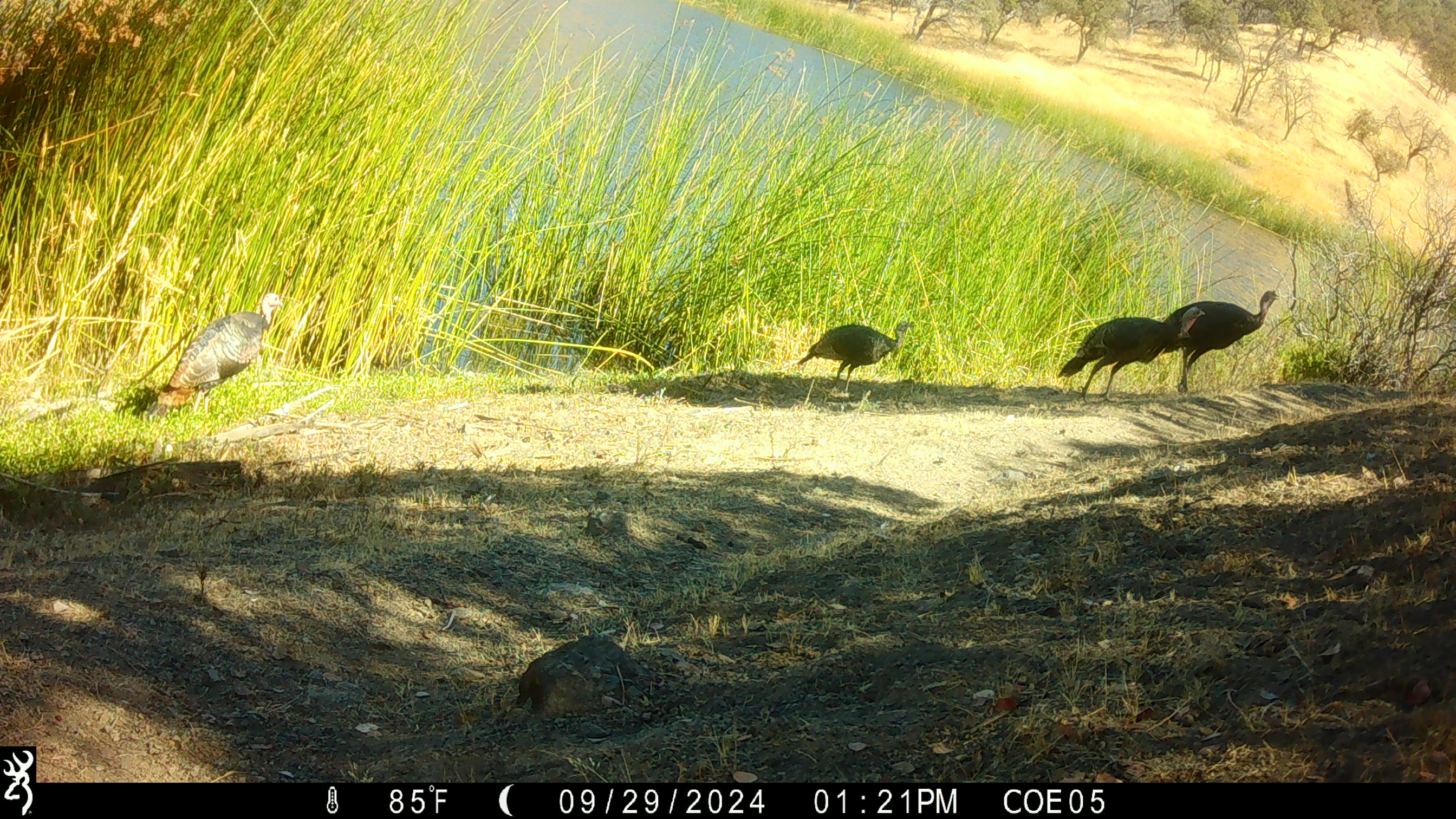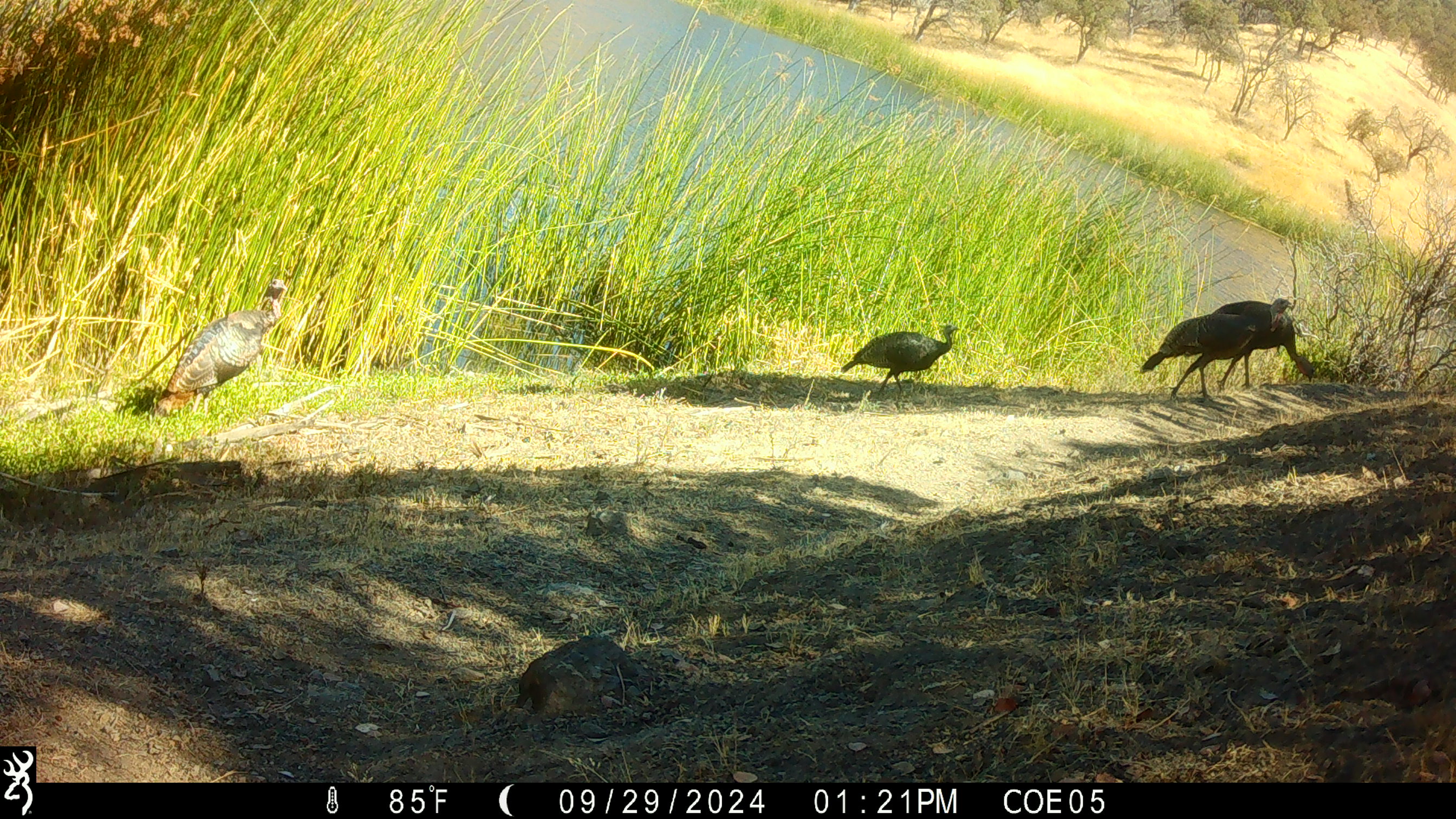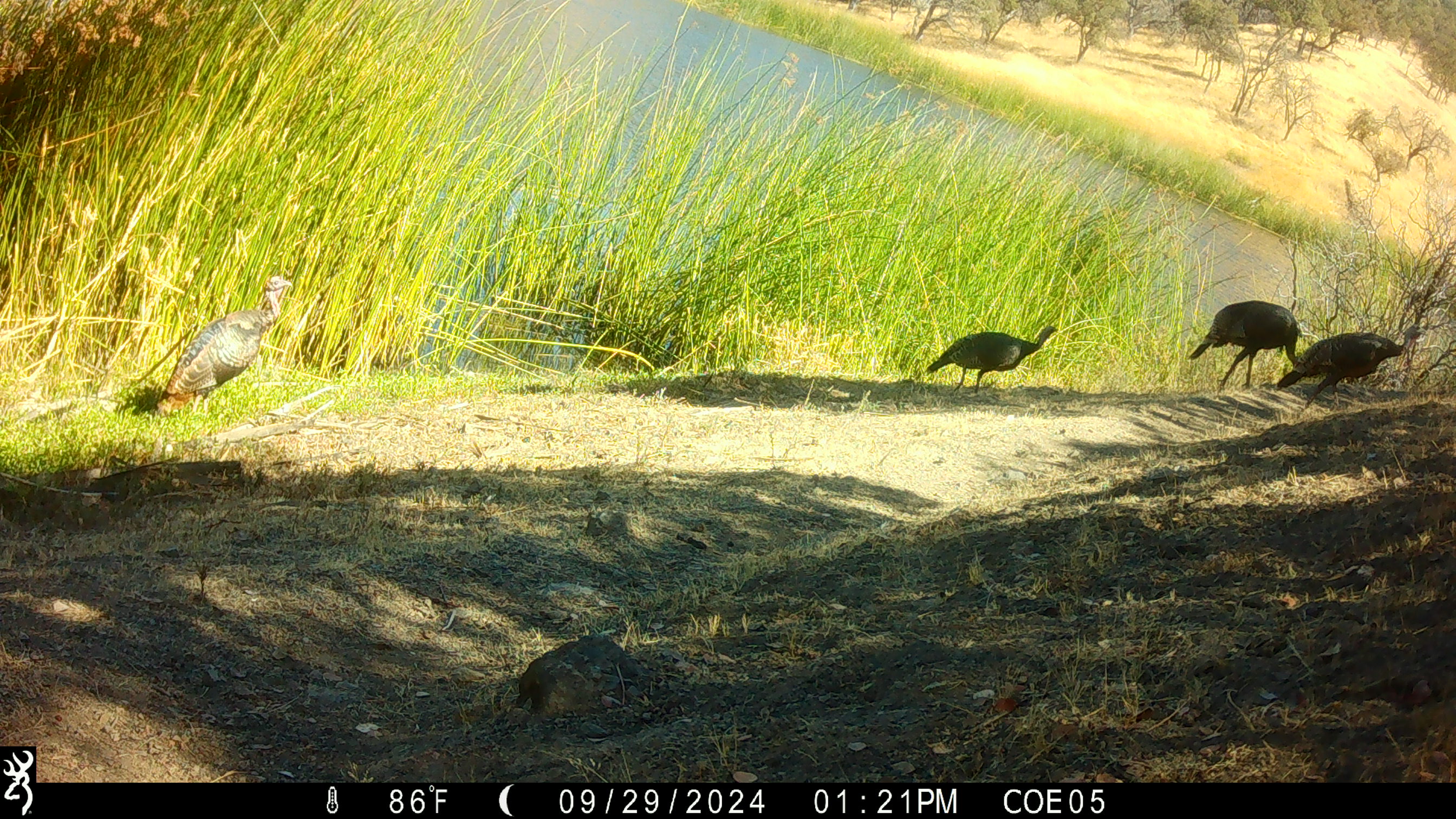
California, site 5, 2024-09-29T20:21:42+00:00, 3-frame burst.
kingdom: Animalia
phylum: Chordata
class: Aves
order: Galliformes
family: Phasianidae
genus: Meleagris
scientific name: Meleagris gallopavo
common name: turkey